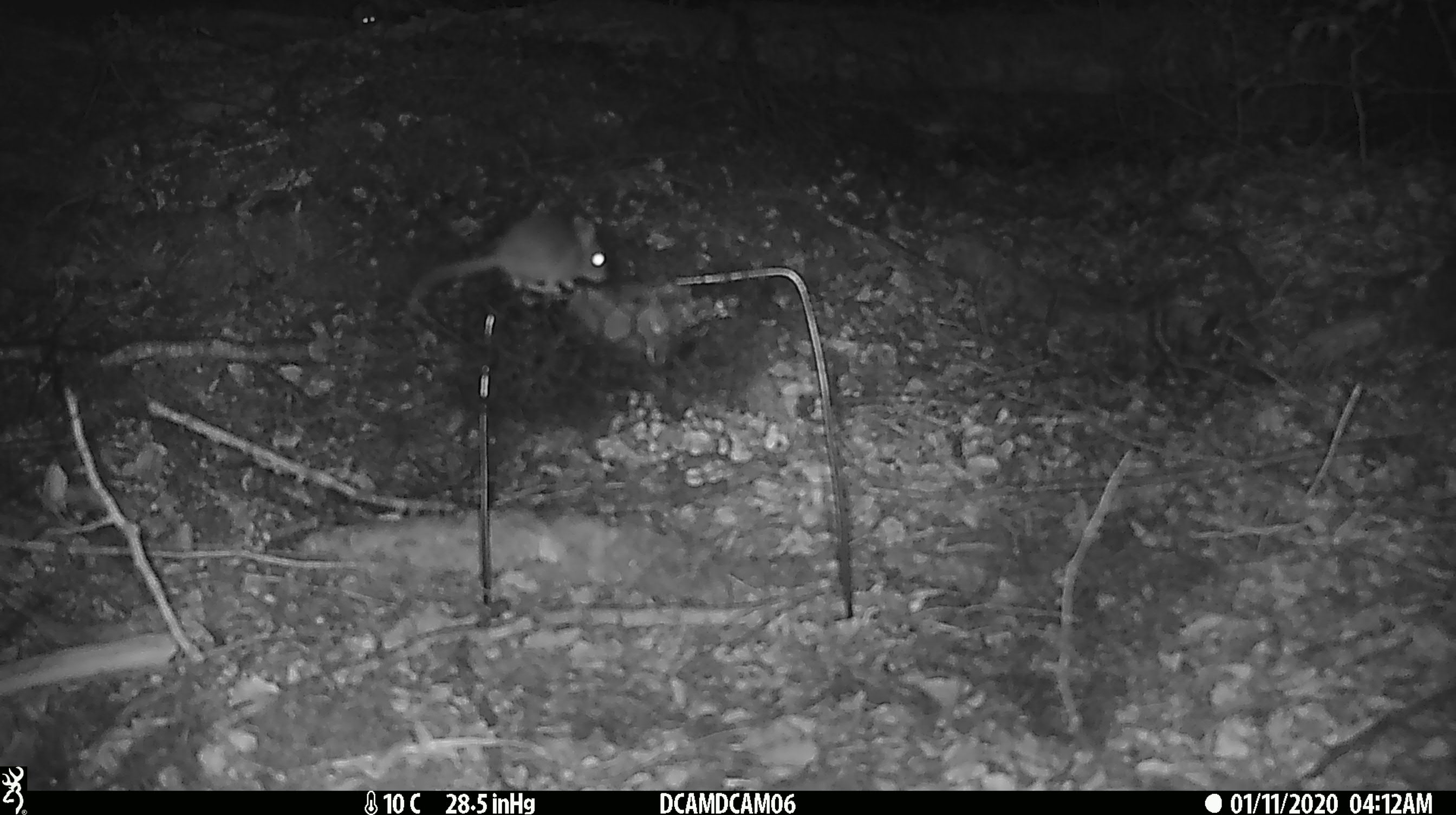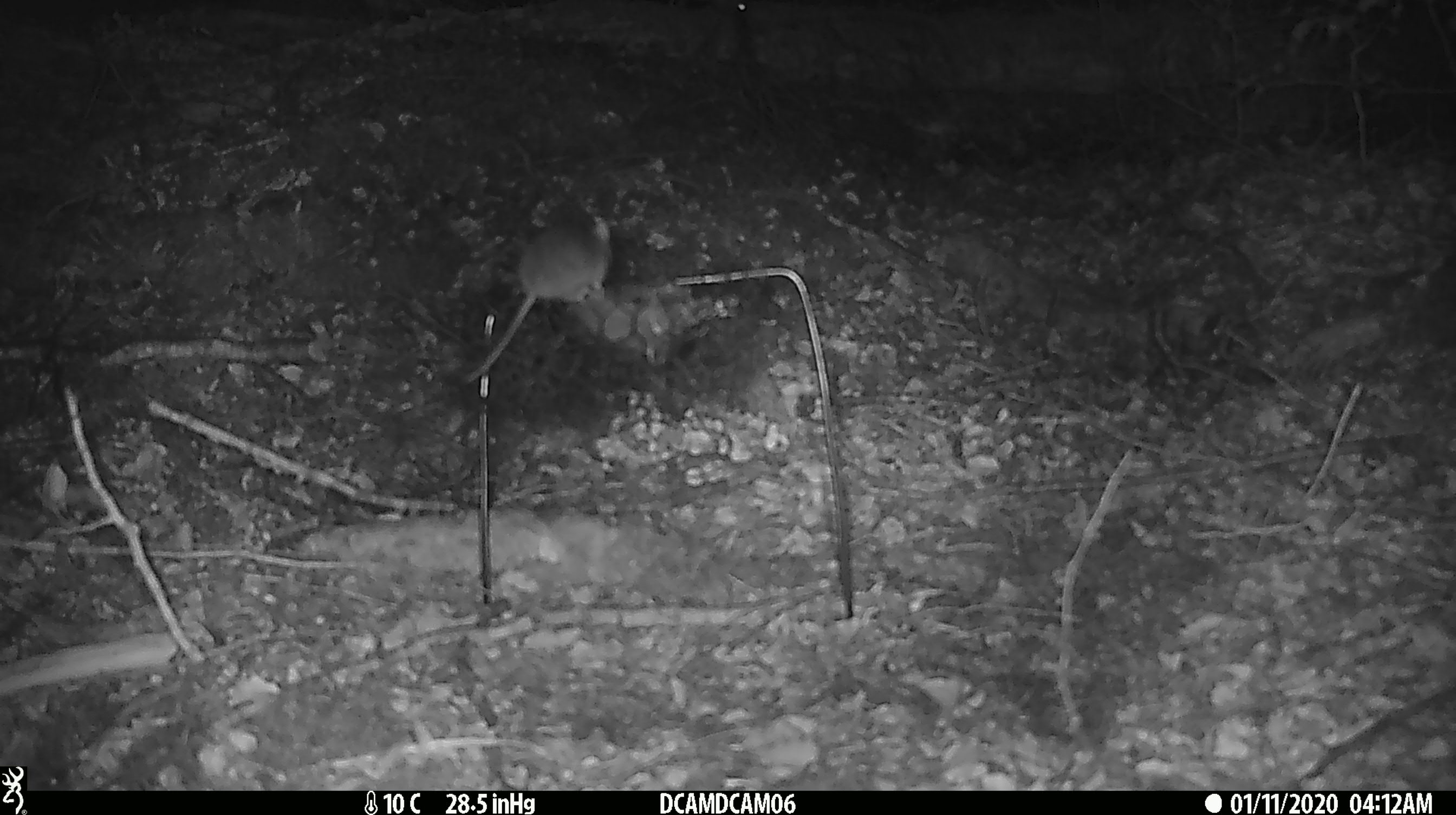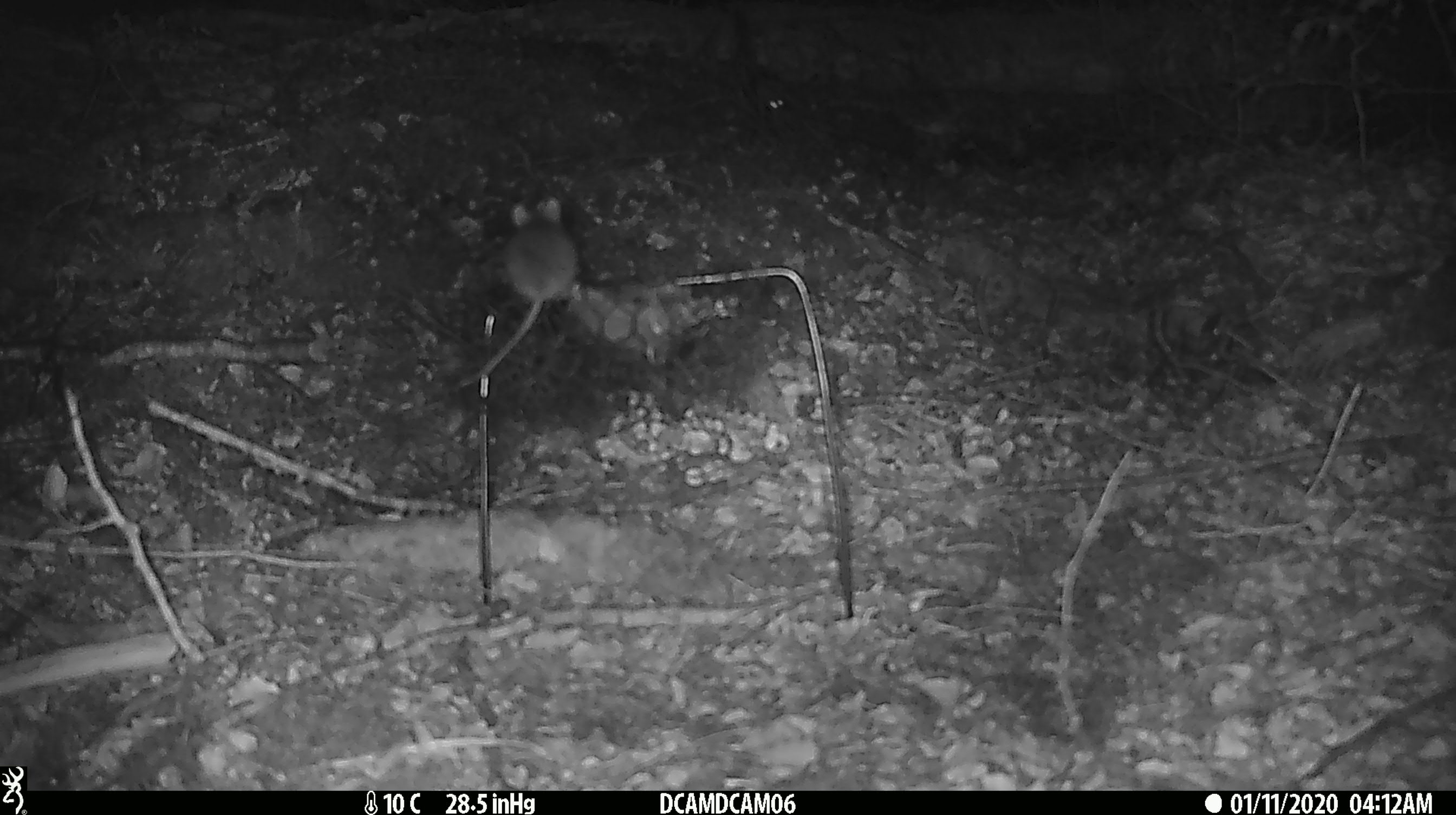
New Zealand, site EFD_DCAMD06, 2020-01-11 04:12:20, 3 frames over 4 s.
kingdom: Animalia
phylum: Chordata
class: Mammalia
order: Rodentia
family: Muridae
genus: Mus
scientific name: Mus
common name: mouse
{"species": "mouse (Mus)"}